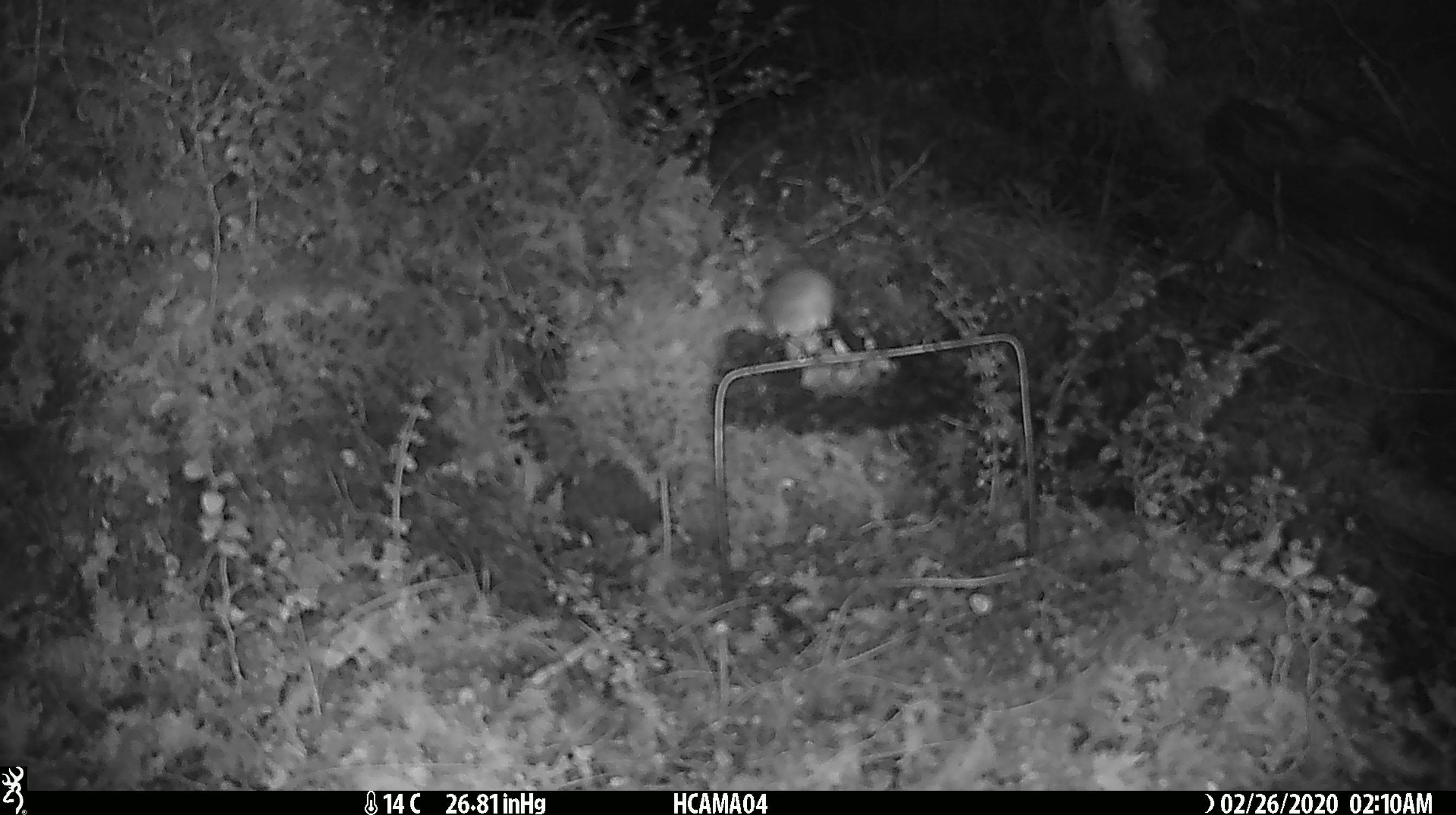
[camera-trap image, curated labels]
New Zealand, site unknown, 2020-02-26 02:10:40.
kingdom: Animalia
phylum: Chordata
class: Mammalia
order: Rodentia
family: Muridae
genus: Mus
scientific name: Mus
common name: mouse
Mouse (Mus).